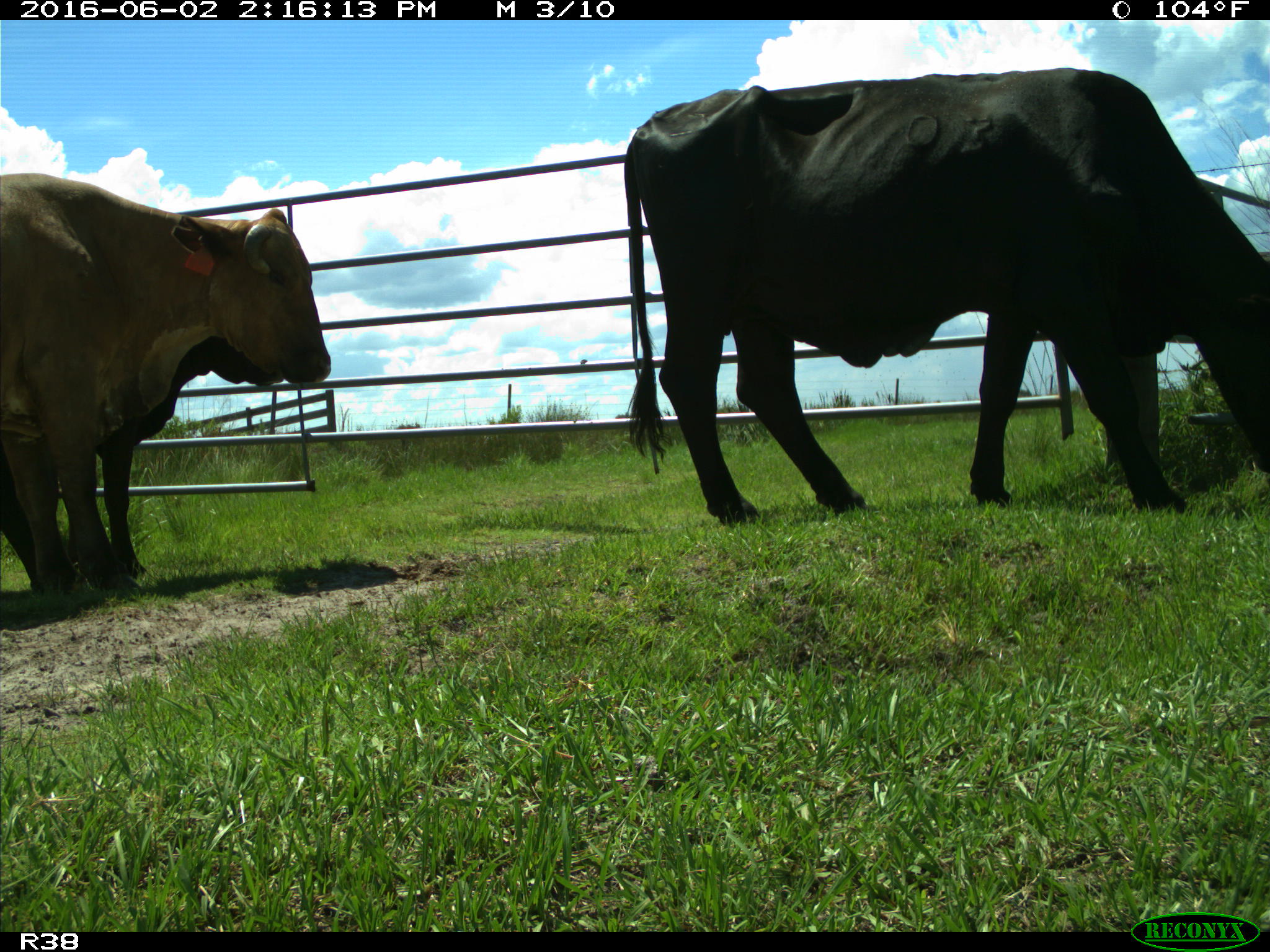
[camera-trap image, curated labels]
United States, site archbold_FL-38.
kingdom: Animalia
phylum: Chordata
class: Mammalia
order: Artiodactyla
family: Bovidae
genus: Bos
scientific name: Bos taurus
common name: domestic cow